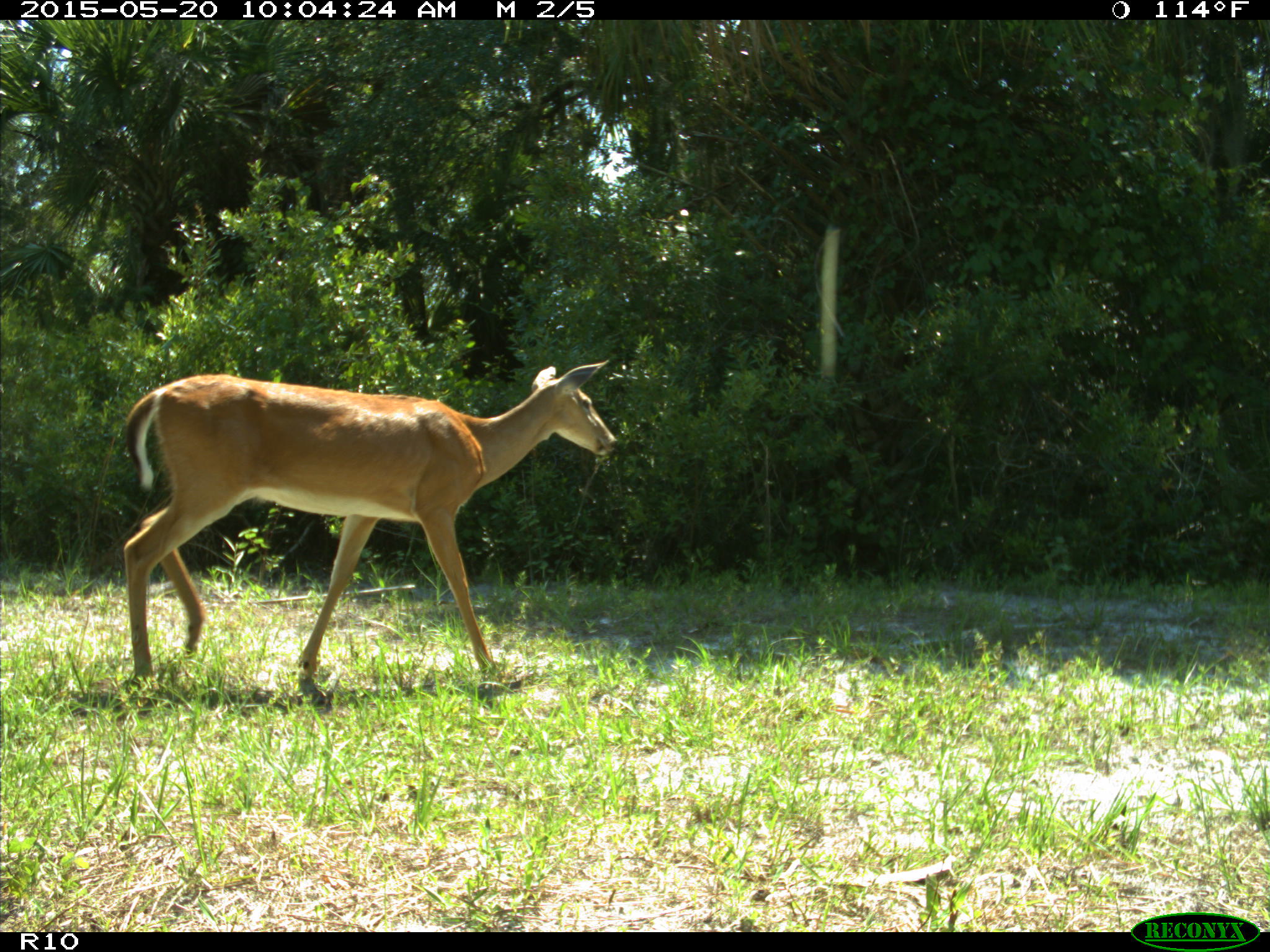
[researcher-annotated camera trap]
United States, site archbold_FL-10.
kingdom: Animalia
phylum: Chordata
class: Mammalia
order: Artiodactyla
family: Cervidae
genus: Odocoileus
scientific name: Odocoileus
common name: deer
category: unidentified deer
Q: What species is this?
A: Unidentified deer (deer) (Odocoileus).